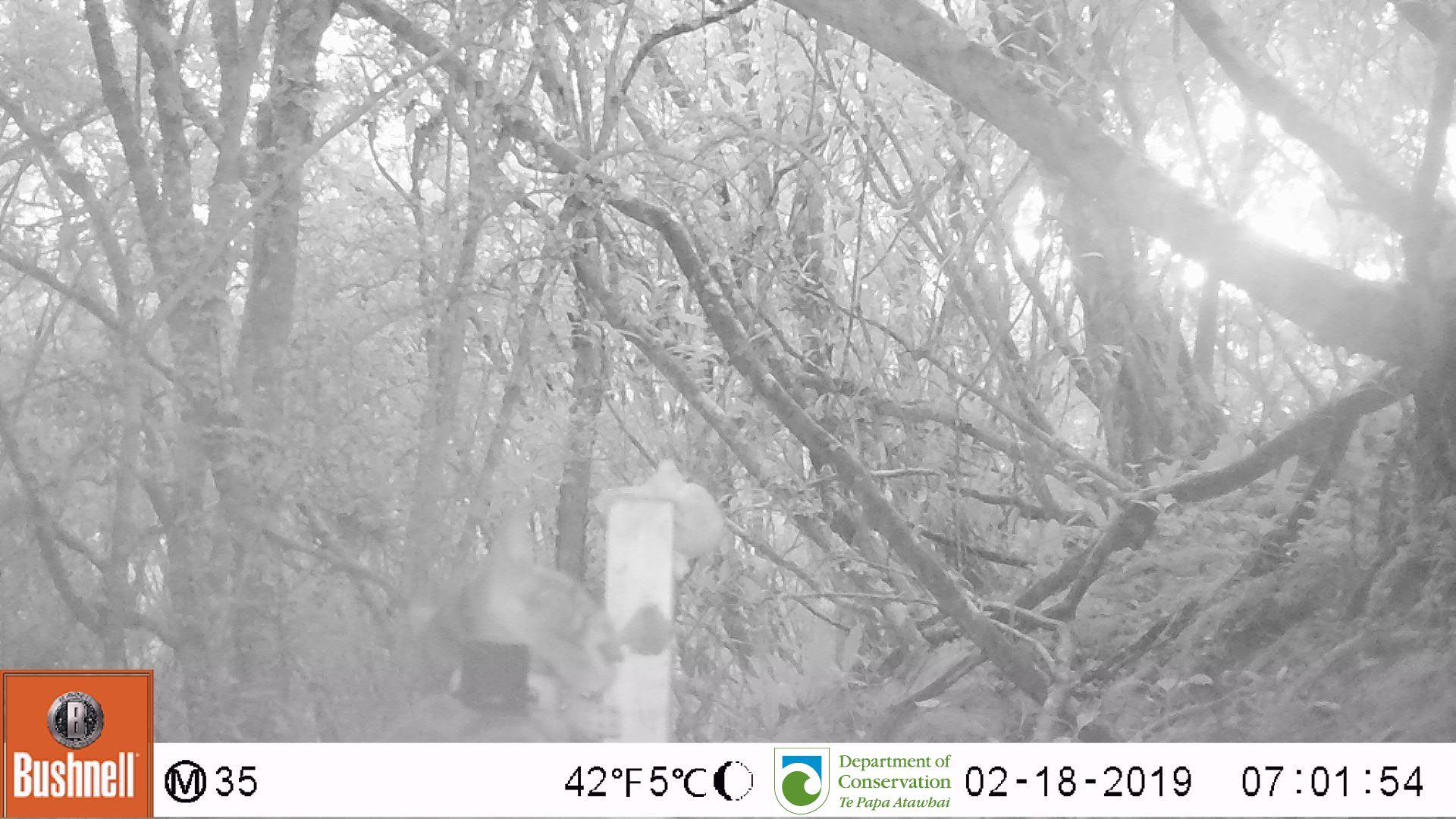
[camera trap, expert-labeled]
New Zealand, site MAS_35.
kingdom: Animalia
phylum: Chordata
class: Mammalia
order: Carnivora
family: Felidae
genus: Felis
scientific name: Felis catus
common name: domestic cat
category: cat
Cat (domestic cat) (Felis catus).